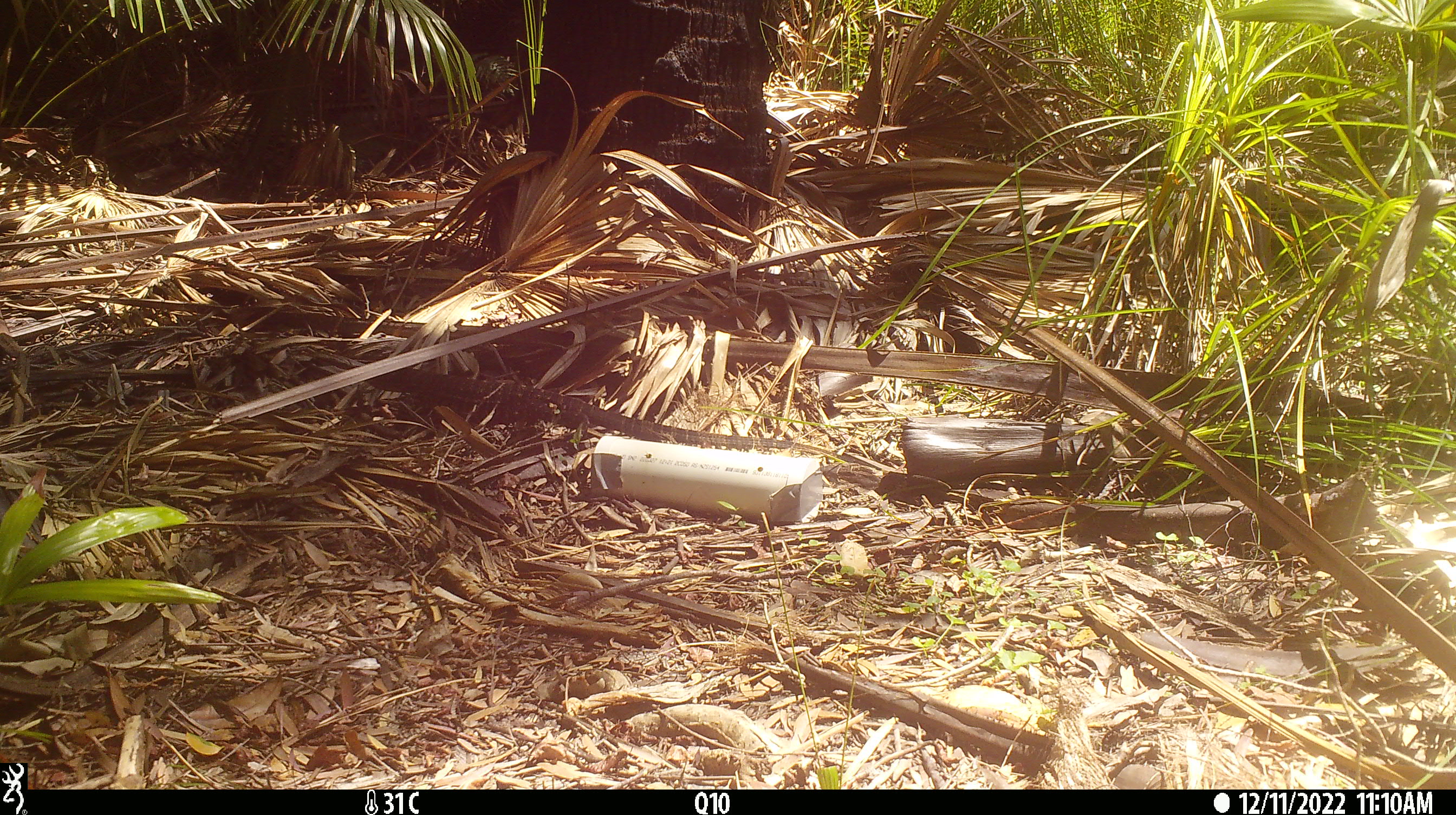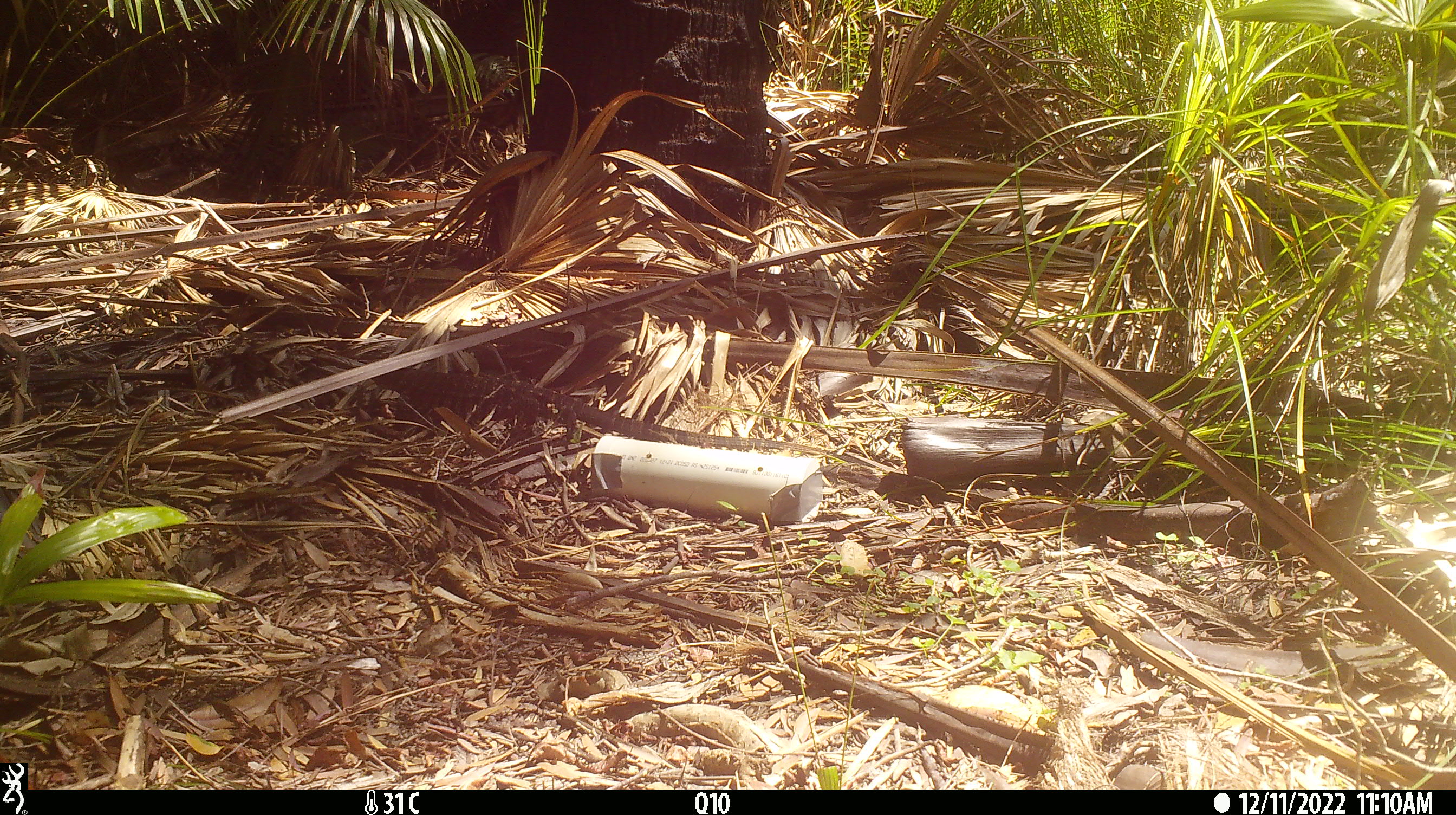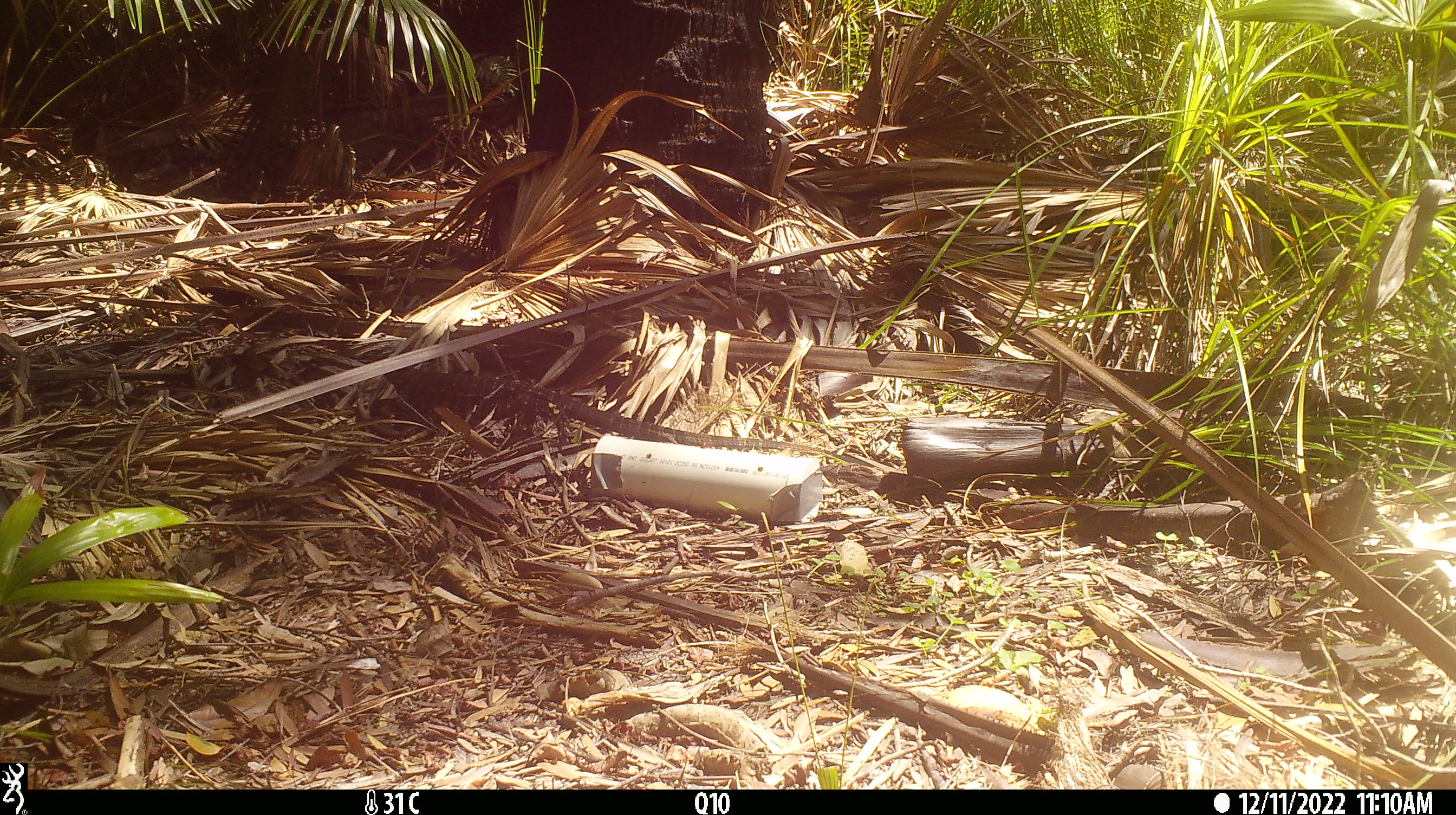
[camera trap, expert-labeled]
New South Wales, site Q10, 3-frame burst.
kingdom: Animalia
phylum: Chordata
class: Reptilia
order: Squamata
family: Varanidae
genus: Varanus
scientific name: Varanus varius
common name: lace monitor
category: goanna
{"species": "goanna (lace monitor) (Varanus varius)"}